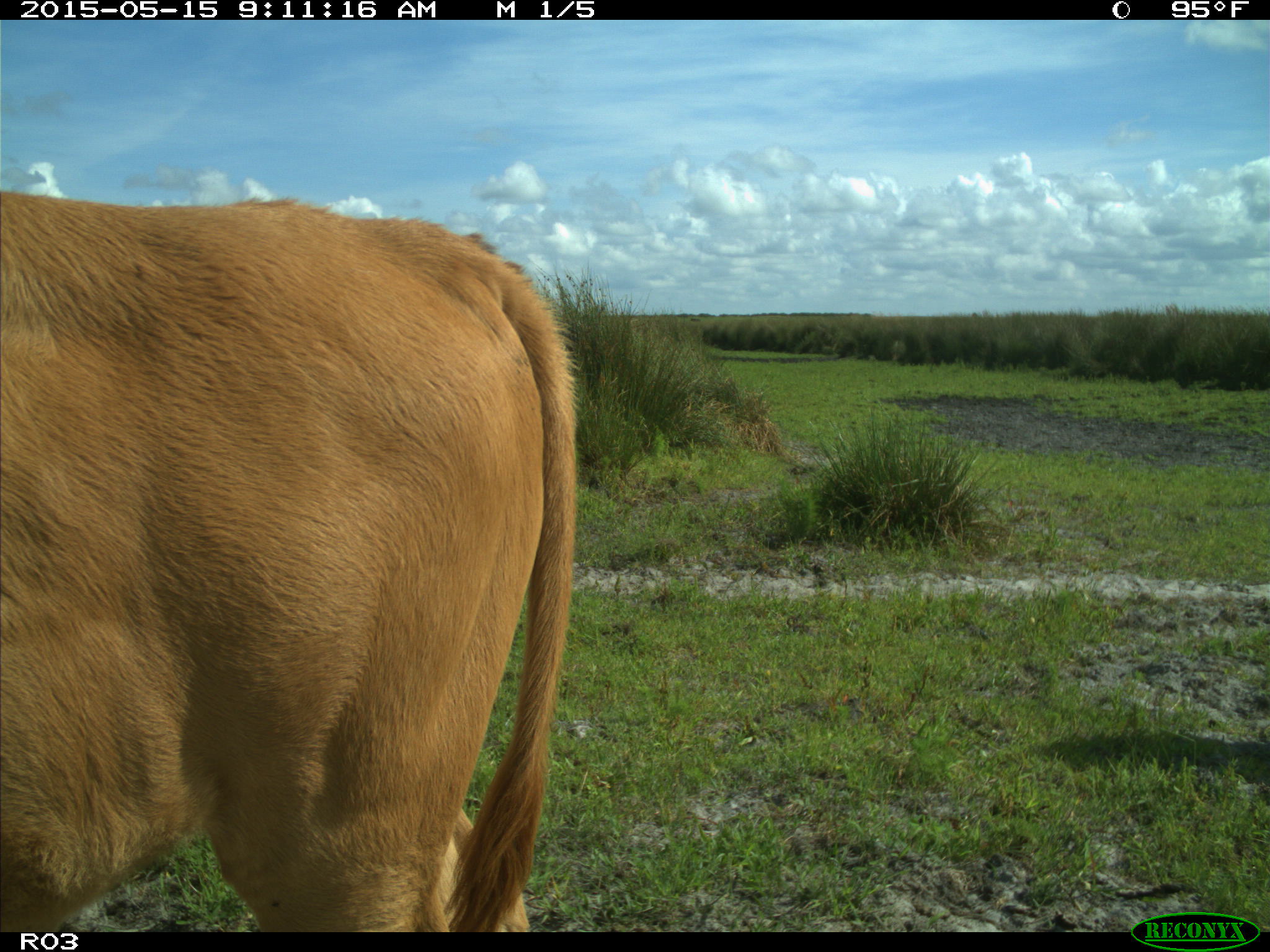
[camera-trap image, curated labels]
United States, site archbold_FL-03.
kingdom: Animalia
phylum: Chordata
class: Mammalia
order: Artiodactyla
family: Bovidae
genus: Bos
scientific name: Bos taurus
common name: domestic cow